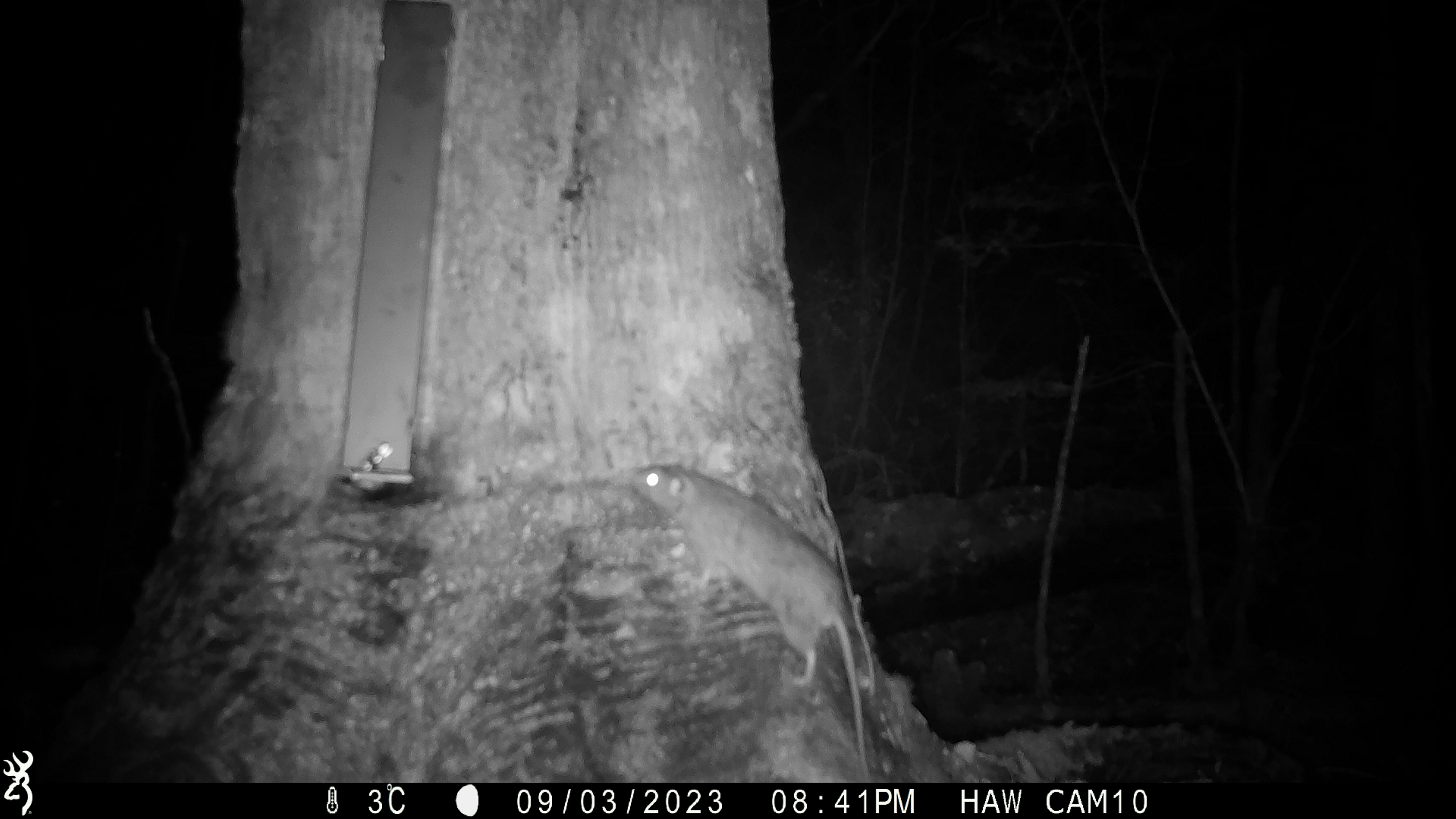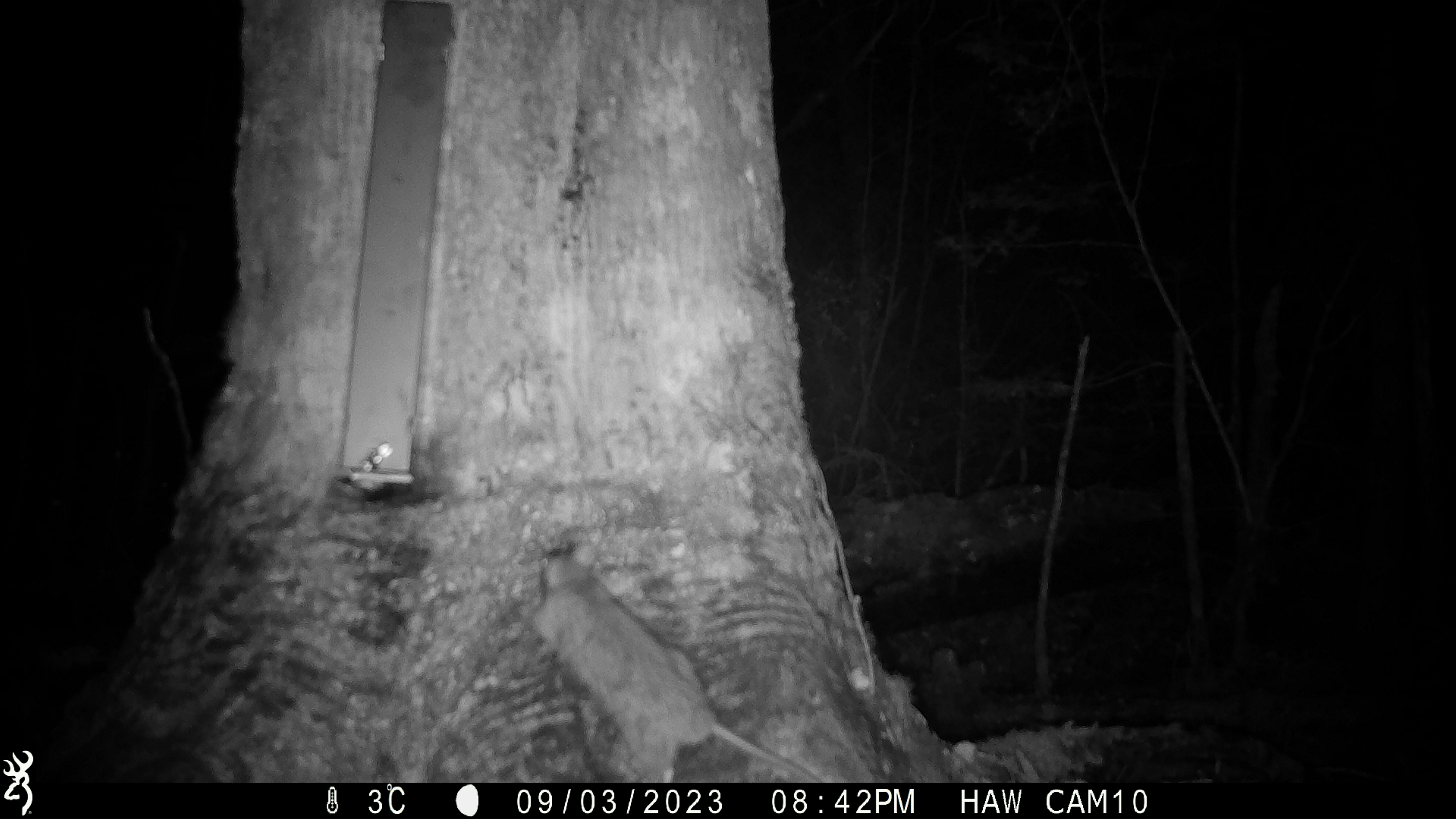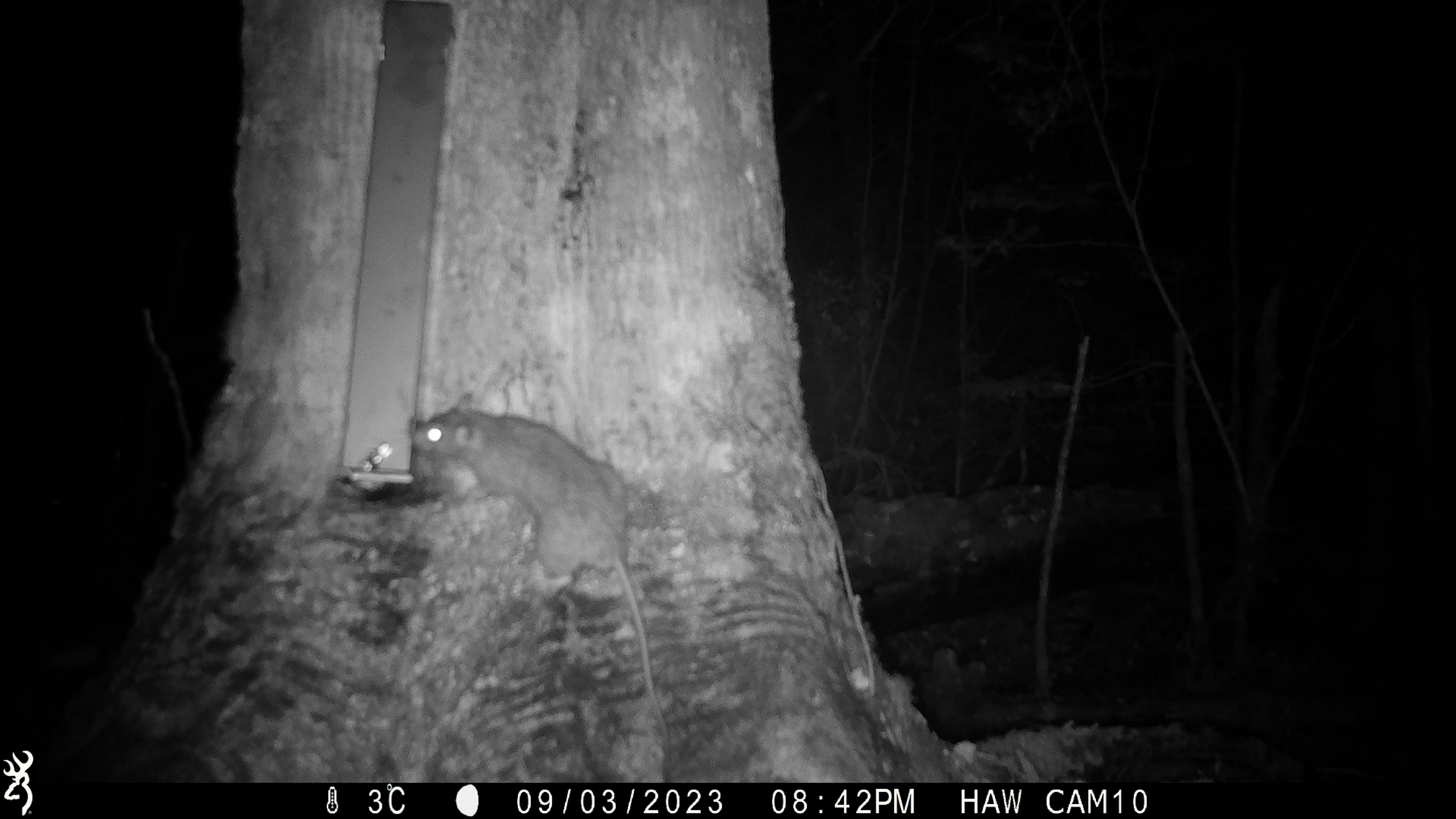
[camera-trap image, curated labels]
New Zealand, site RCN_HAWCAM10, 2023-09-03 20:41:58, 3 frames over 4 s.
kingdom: Animalia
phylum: Chordata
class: Mammalia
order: Rodentia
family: Muridae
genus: Rattus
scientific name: Rattus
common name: rat